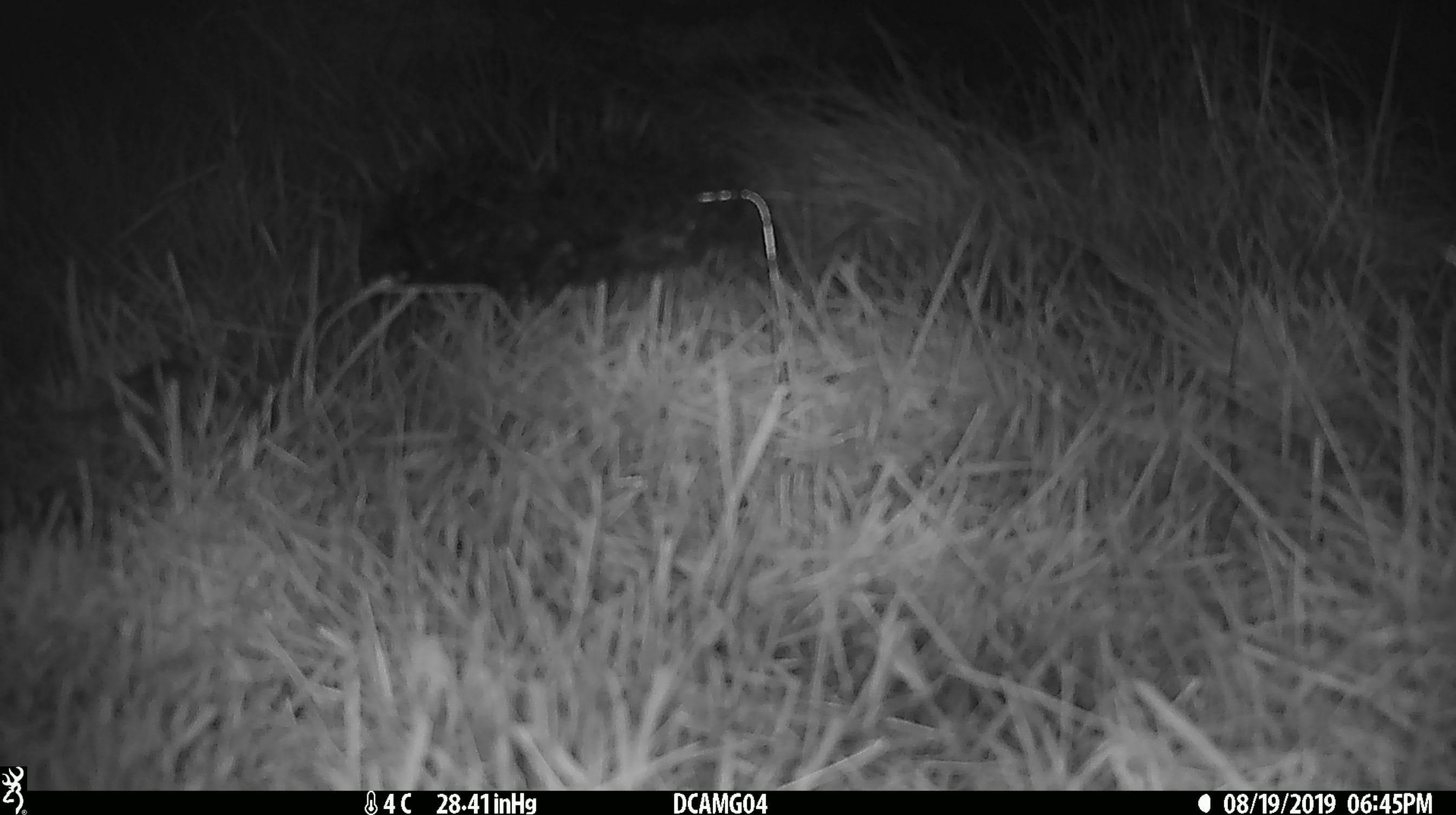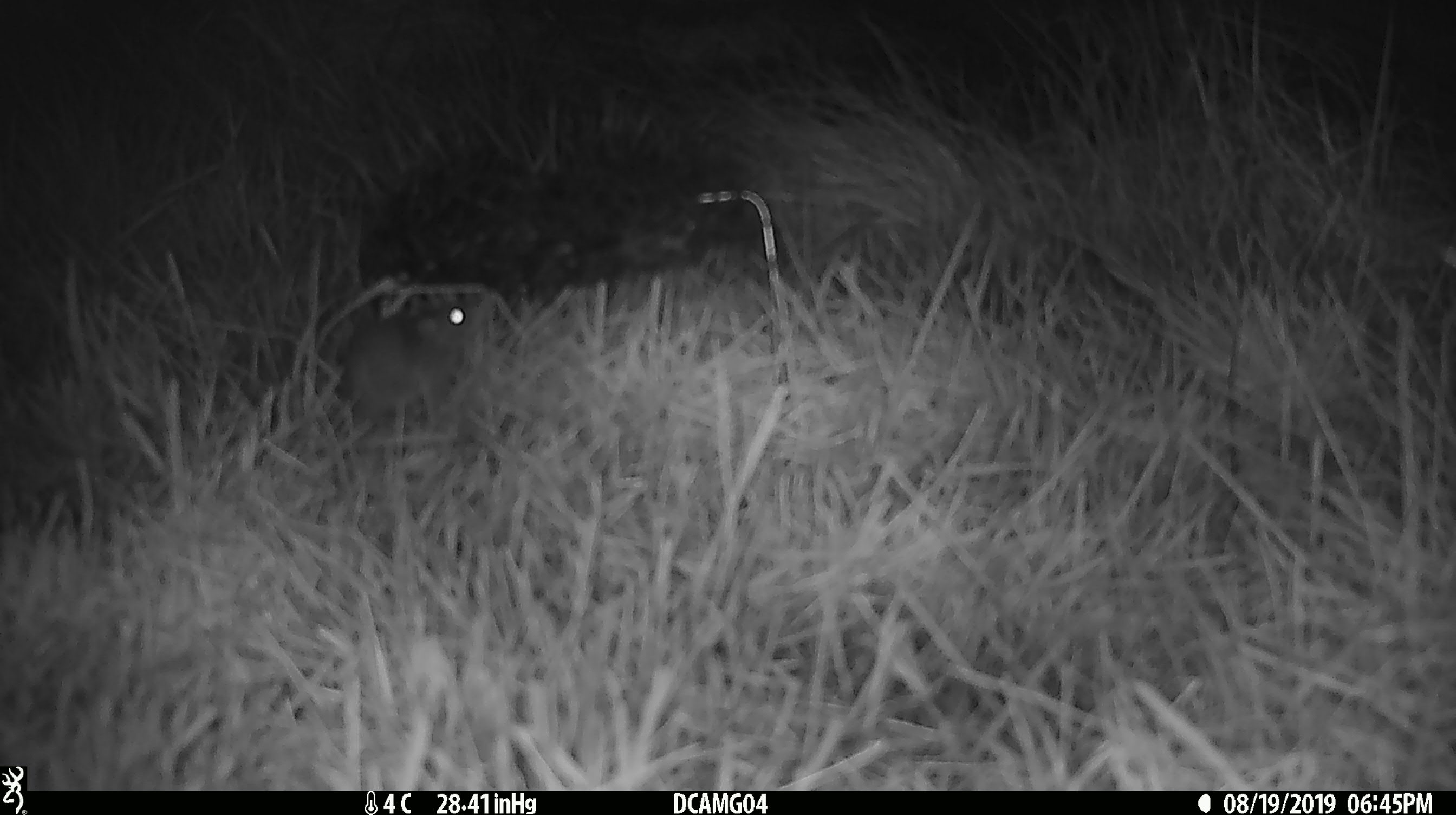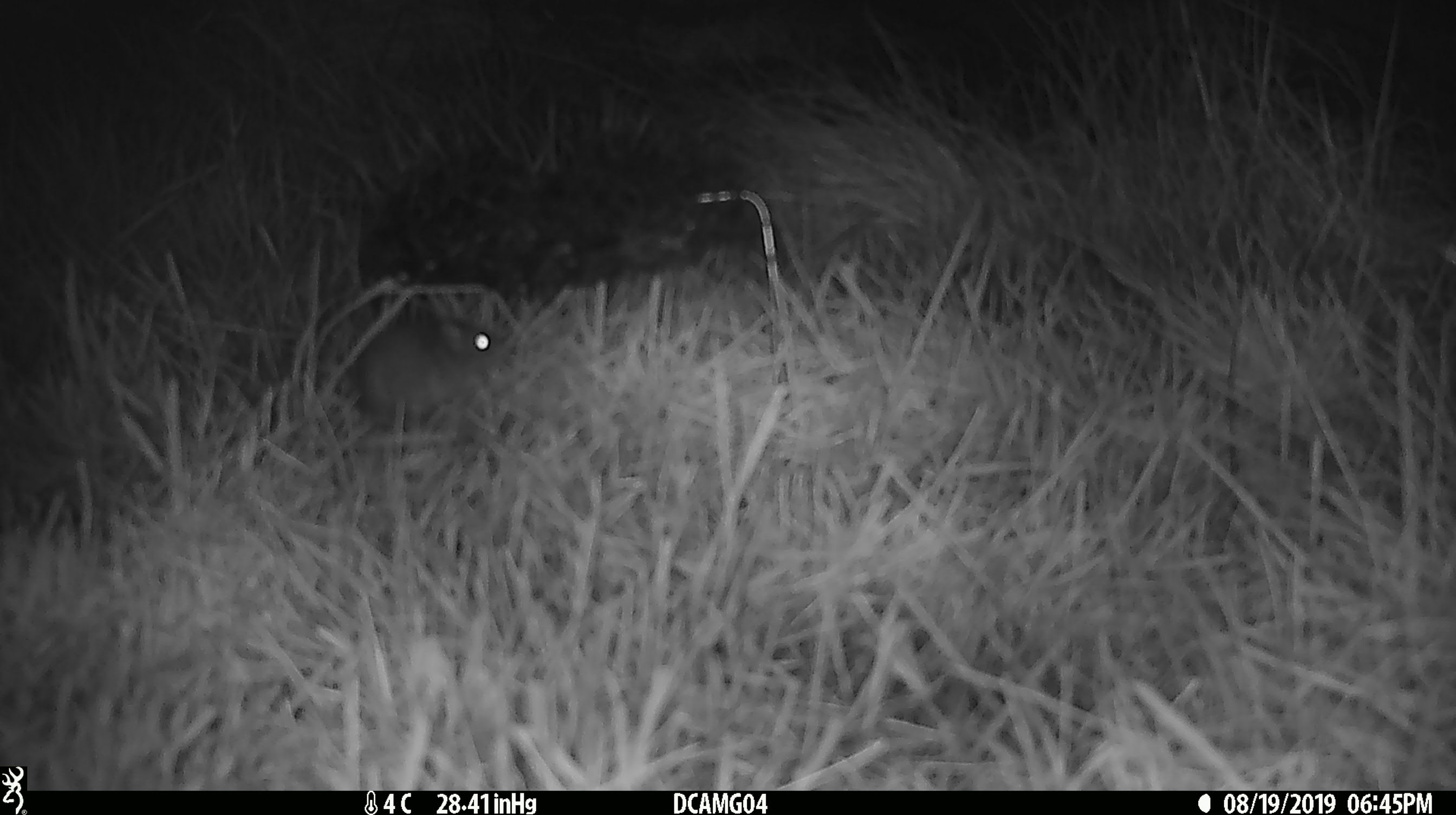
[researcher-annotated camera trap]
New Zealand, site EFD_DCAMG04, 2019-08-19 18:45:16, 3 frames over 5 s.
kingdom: Animalia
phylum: Chordata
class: Mammalia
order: Rodentia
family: Muridae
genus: Mus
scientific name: Mus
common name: mouse